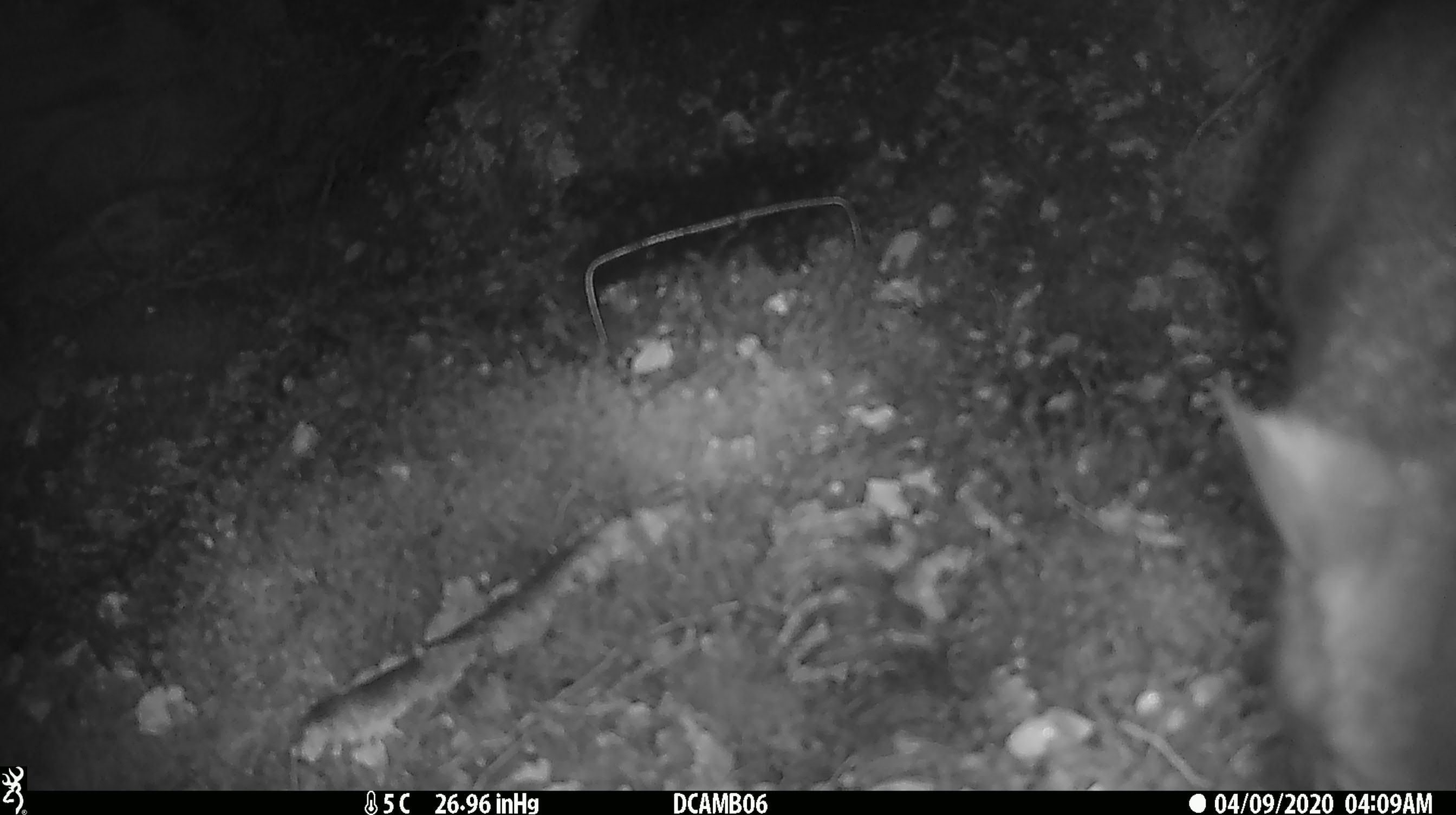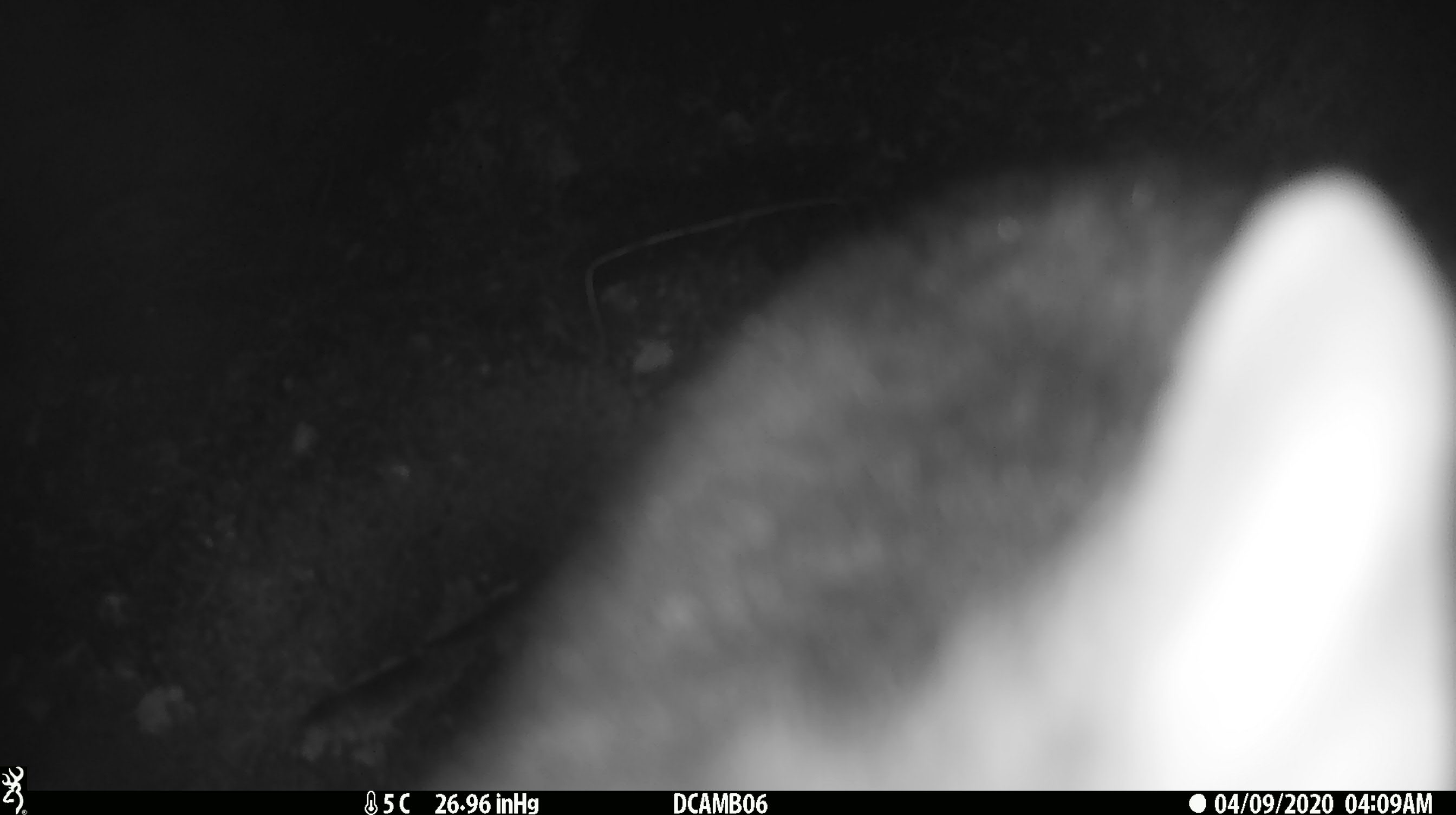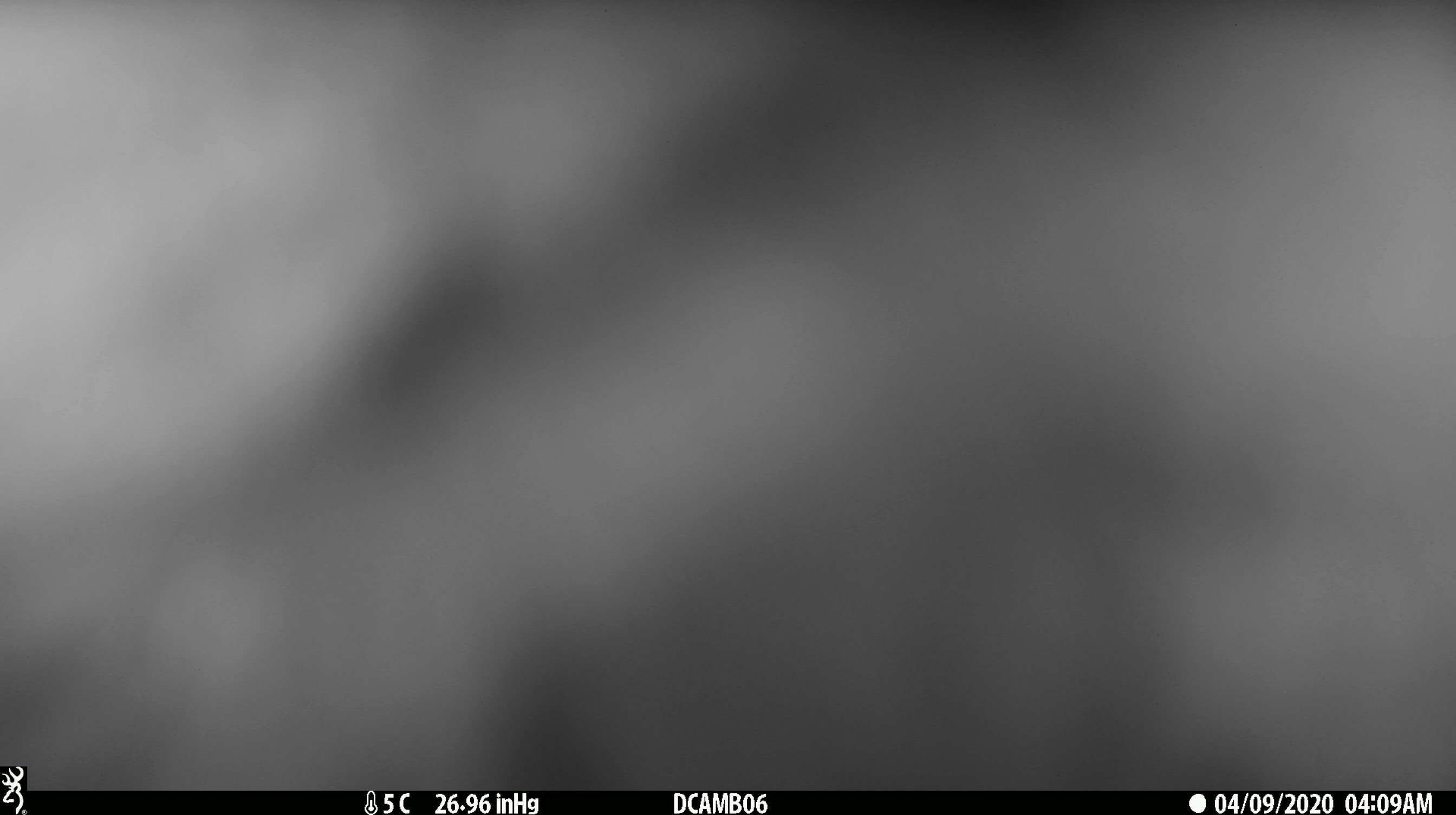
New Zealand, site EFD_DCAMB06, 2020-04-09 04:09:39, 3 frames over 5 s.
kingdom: Animalia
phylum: Chordata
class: Mammalia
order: Diprotodontia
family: Phalangeridae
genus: Trichosurus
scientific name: Trichosurus vulpecula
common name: common brushtail possum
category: possum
Possum (common brushtail possum) (Trichosurus vulpecula).